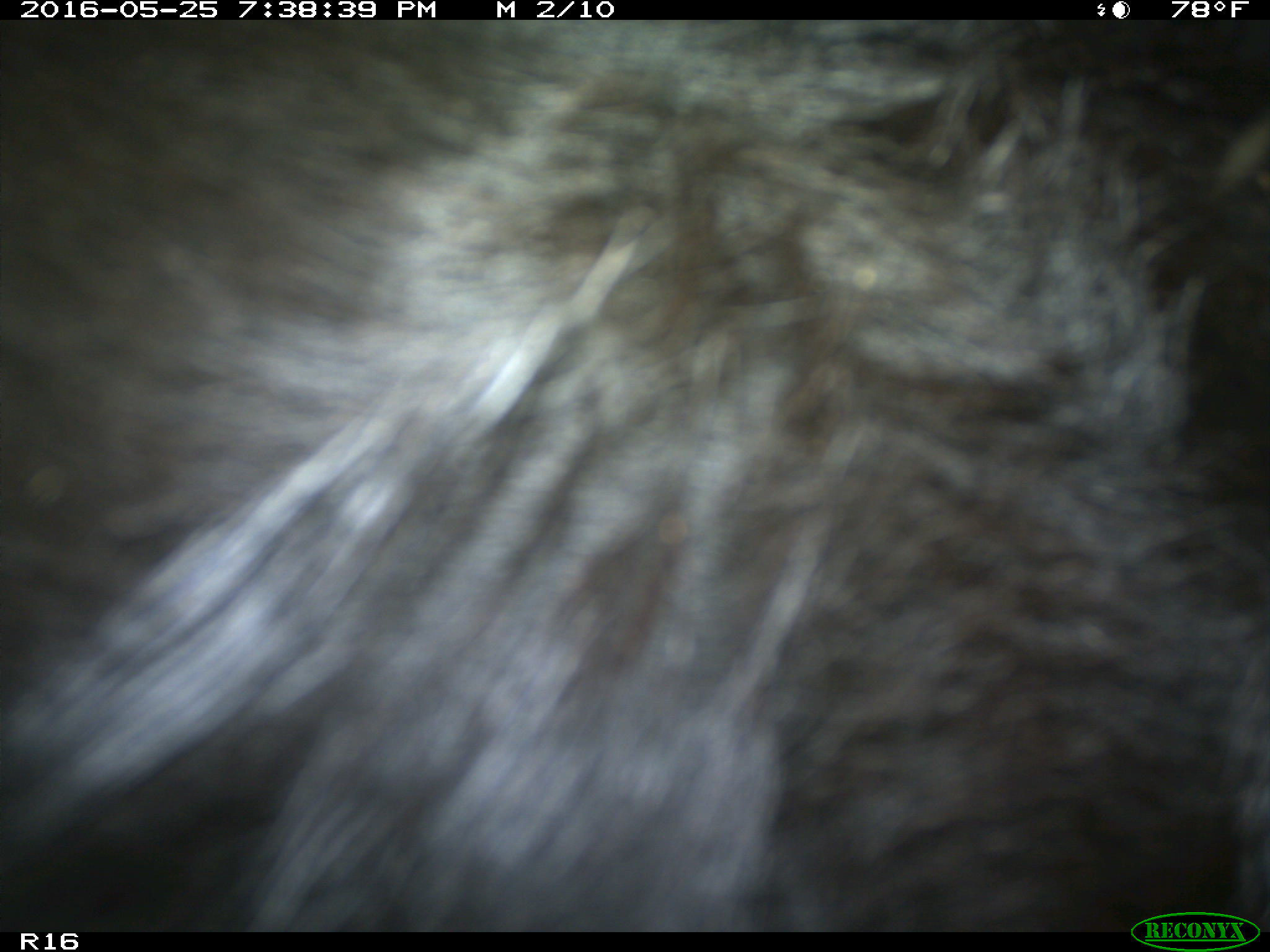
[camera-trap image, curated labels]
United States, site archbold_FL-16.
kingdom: Animalia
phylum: Chordata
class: Mammalia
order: Artiodactyla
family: Bovidae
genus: Bos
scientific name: Bos taurus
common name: domestic cow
Bos taurus (domestic cow).